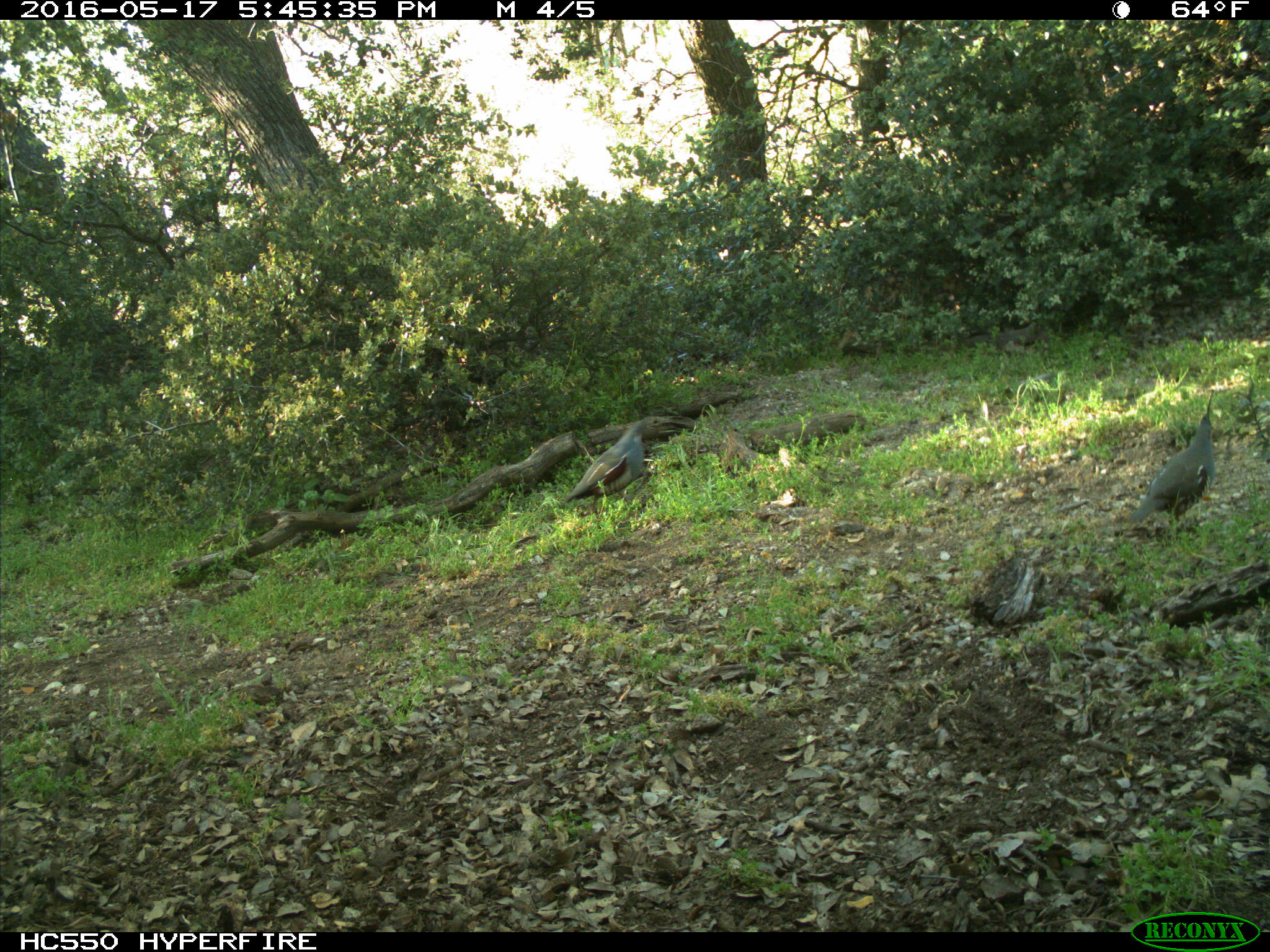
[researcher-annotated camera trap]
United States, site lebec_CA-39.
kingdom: Animalia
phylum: Chordata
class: Aves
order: Galliformes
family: Odontophoridae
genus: Callipepla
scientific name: Callipepla californica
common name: california quail